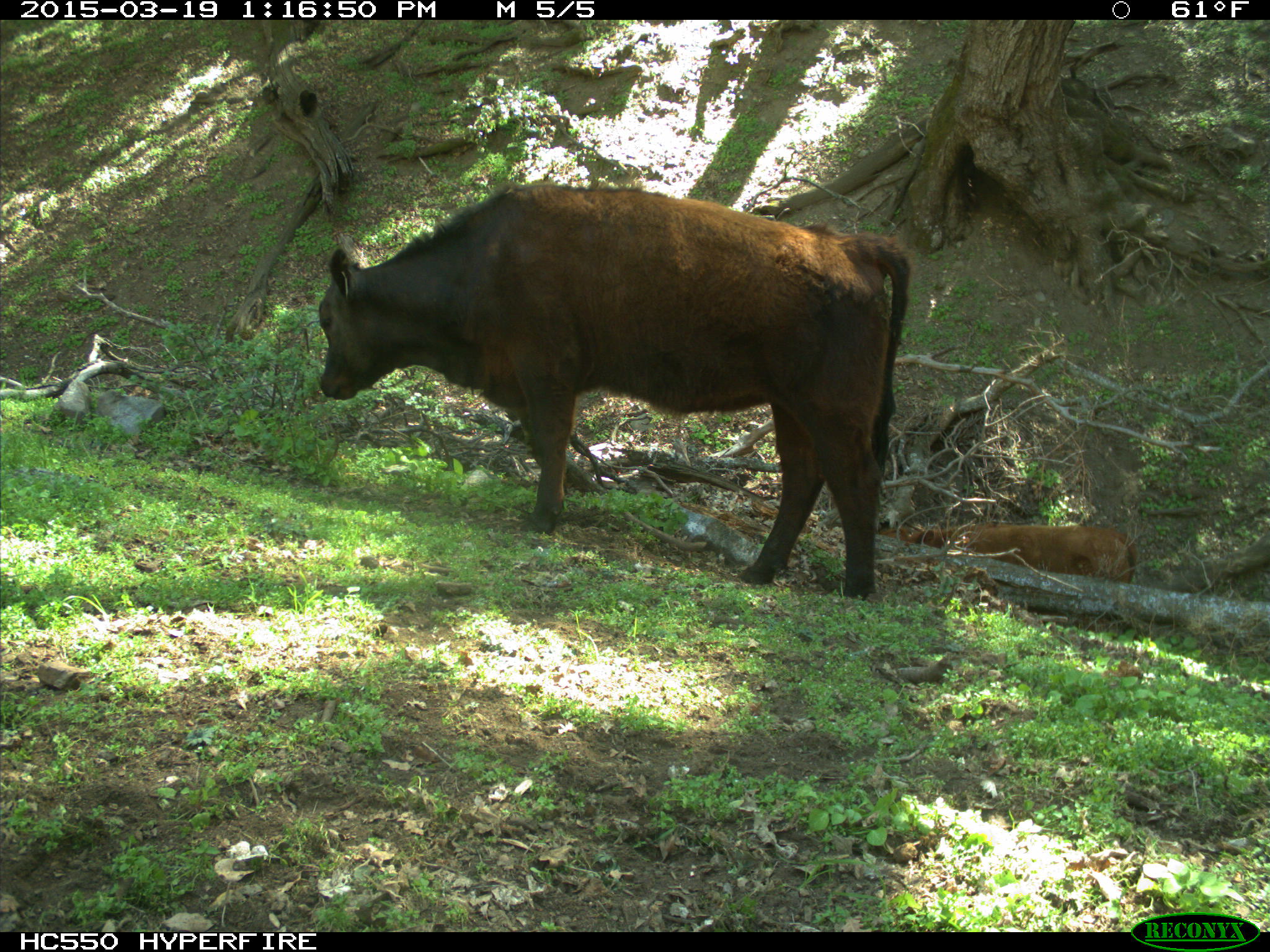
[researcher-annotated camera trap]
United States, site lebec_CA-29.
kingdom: Animalia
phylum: Chordata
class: Mammalia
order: Artiodactyla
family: Bovidae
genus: Bos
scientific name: Bos taurus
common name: domestic cow